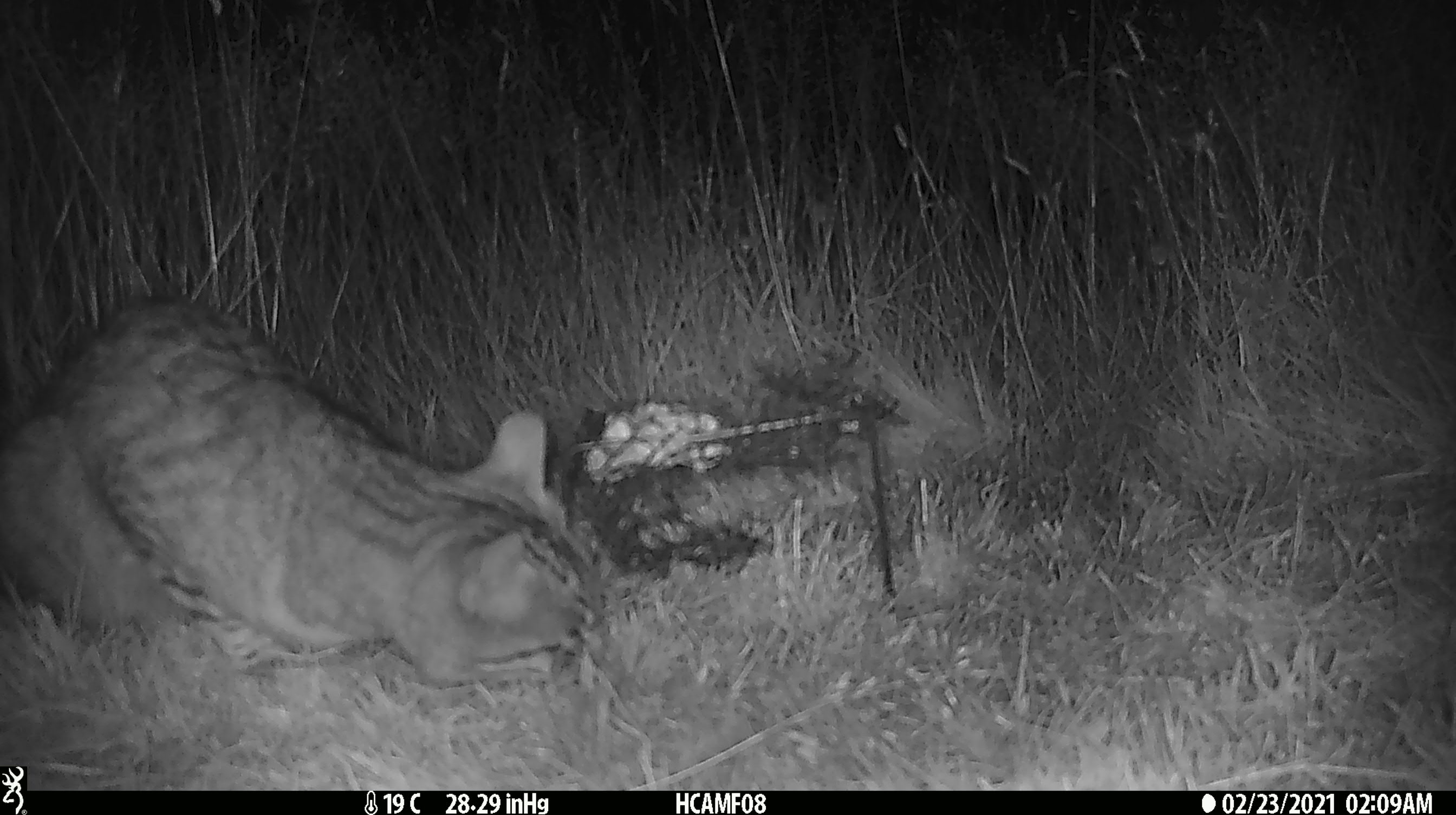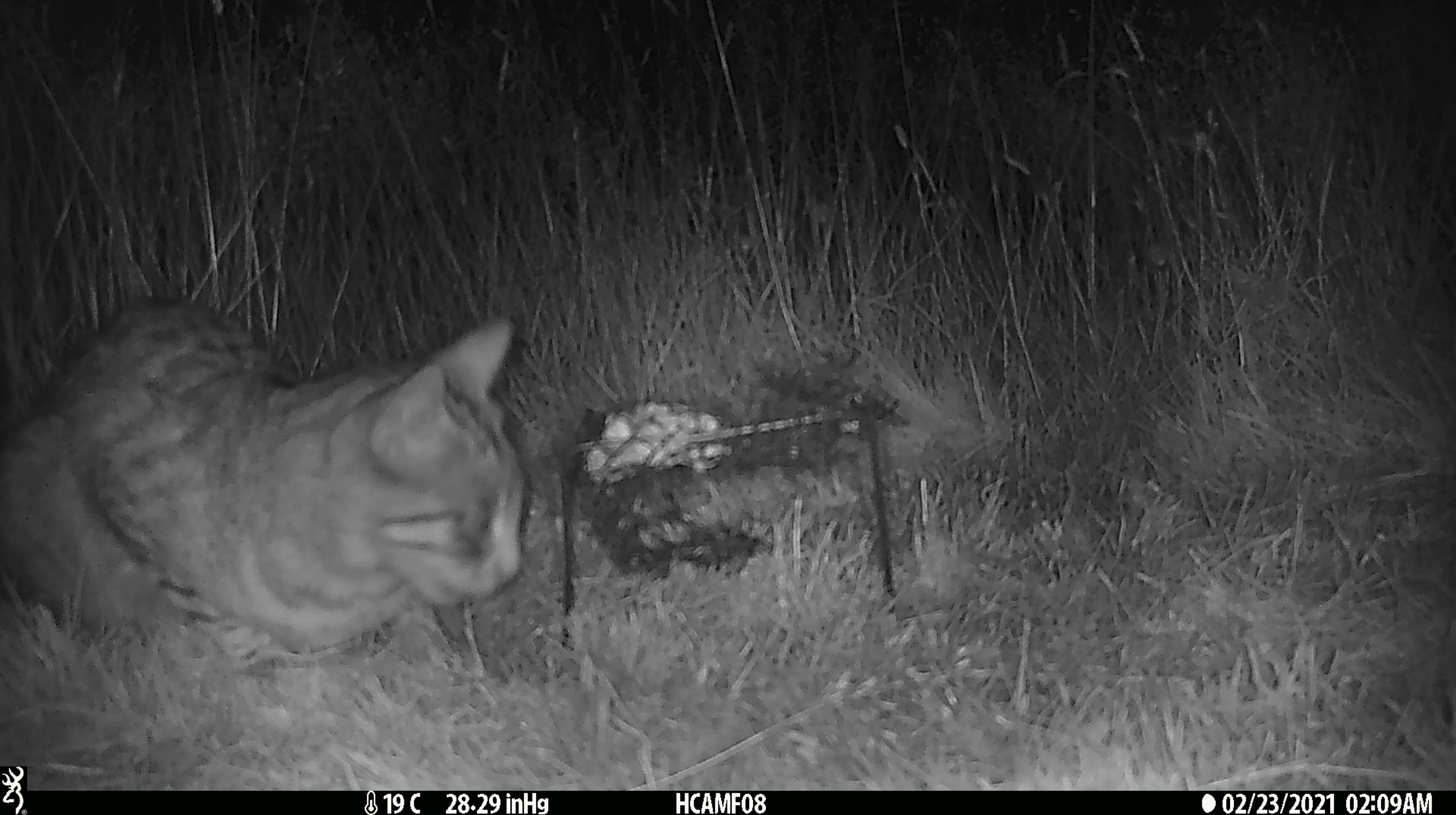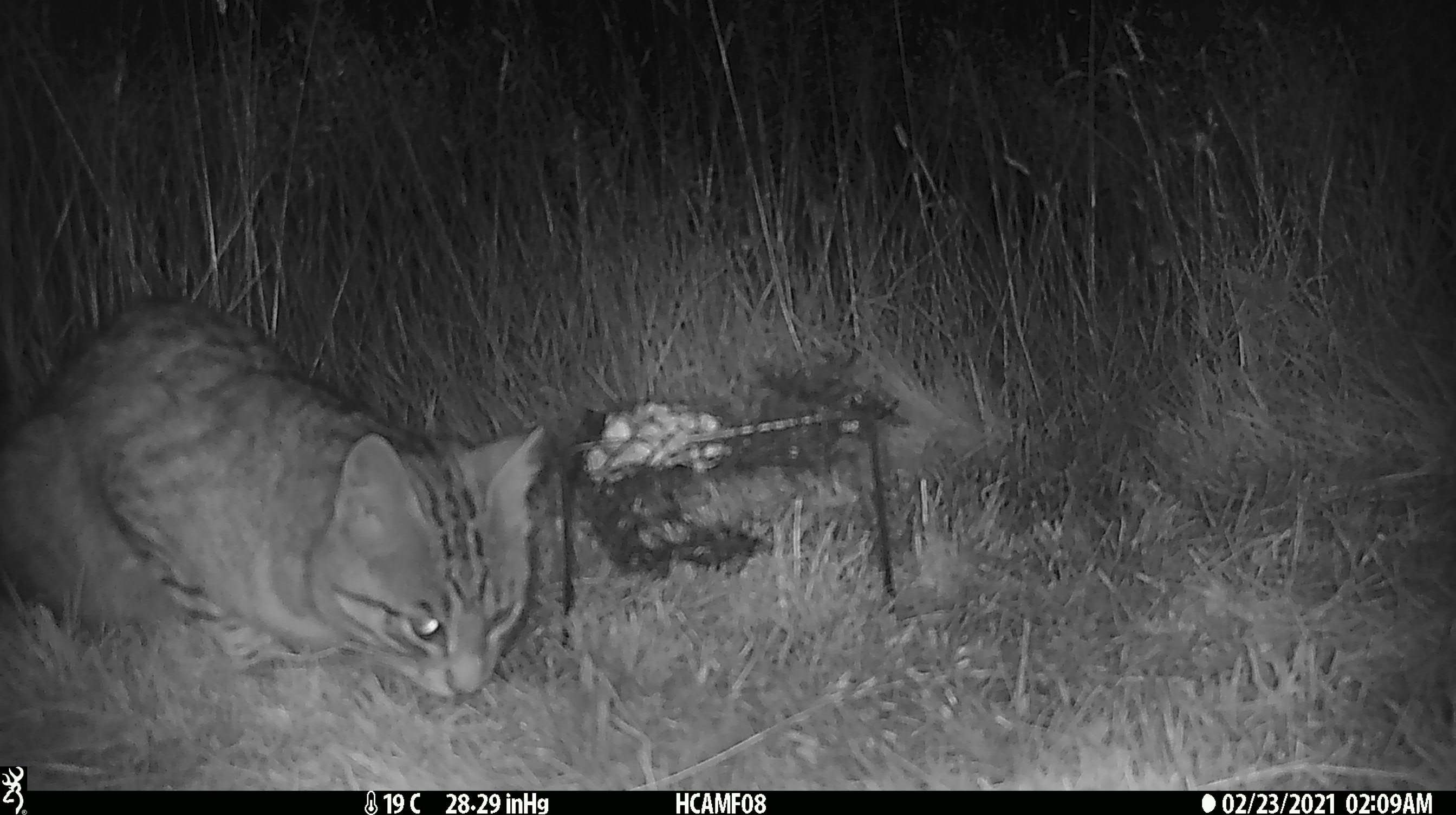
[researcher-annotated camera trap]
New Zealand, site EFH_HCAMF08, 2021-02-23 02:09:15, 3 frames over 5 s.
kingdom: Animalia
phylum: Chordata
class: Mammalia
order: Carnivora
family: Felidae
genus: Felis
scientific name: Felis catus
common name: domestic cat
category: cat